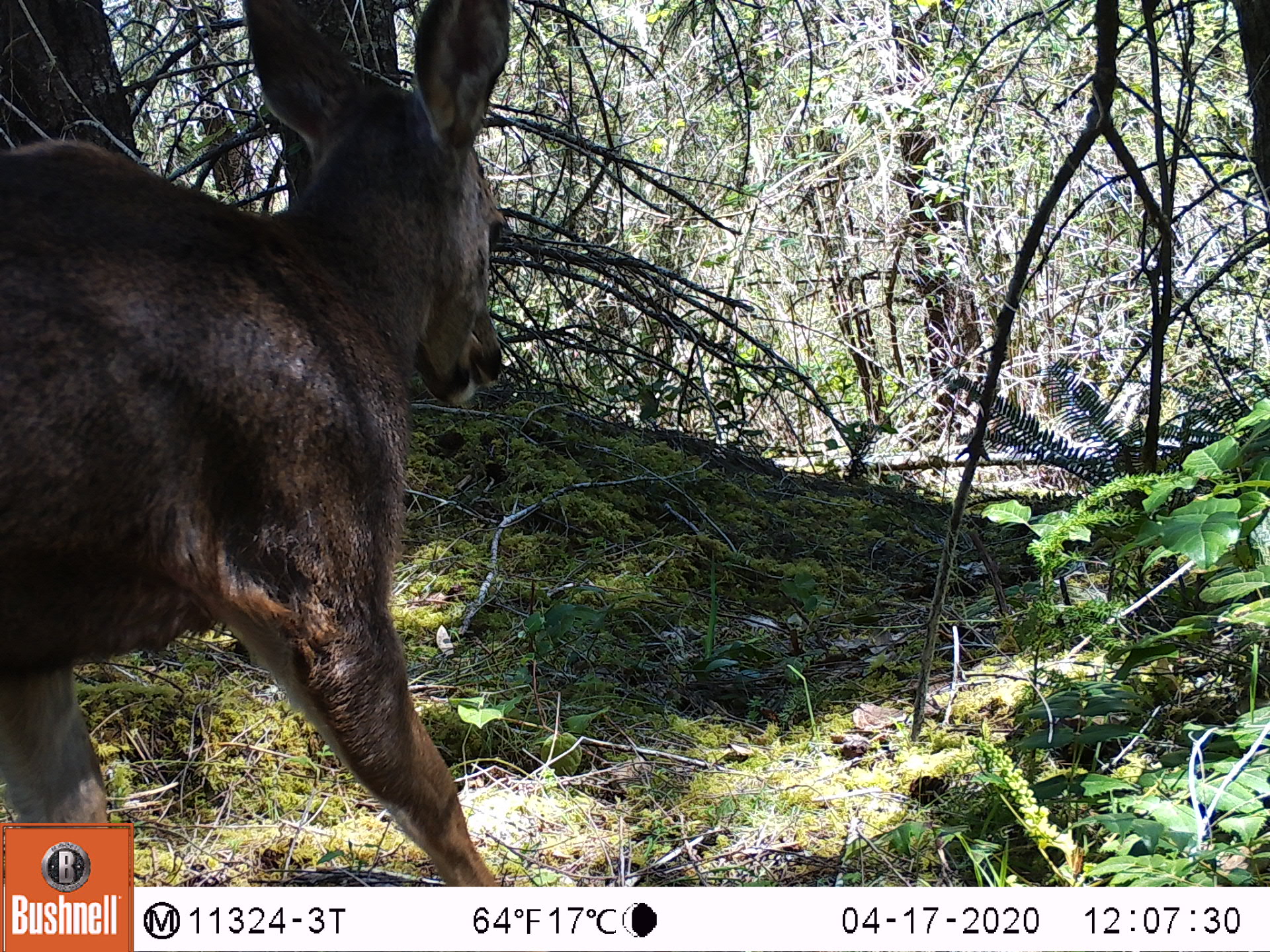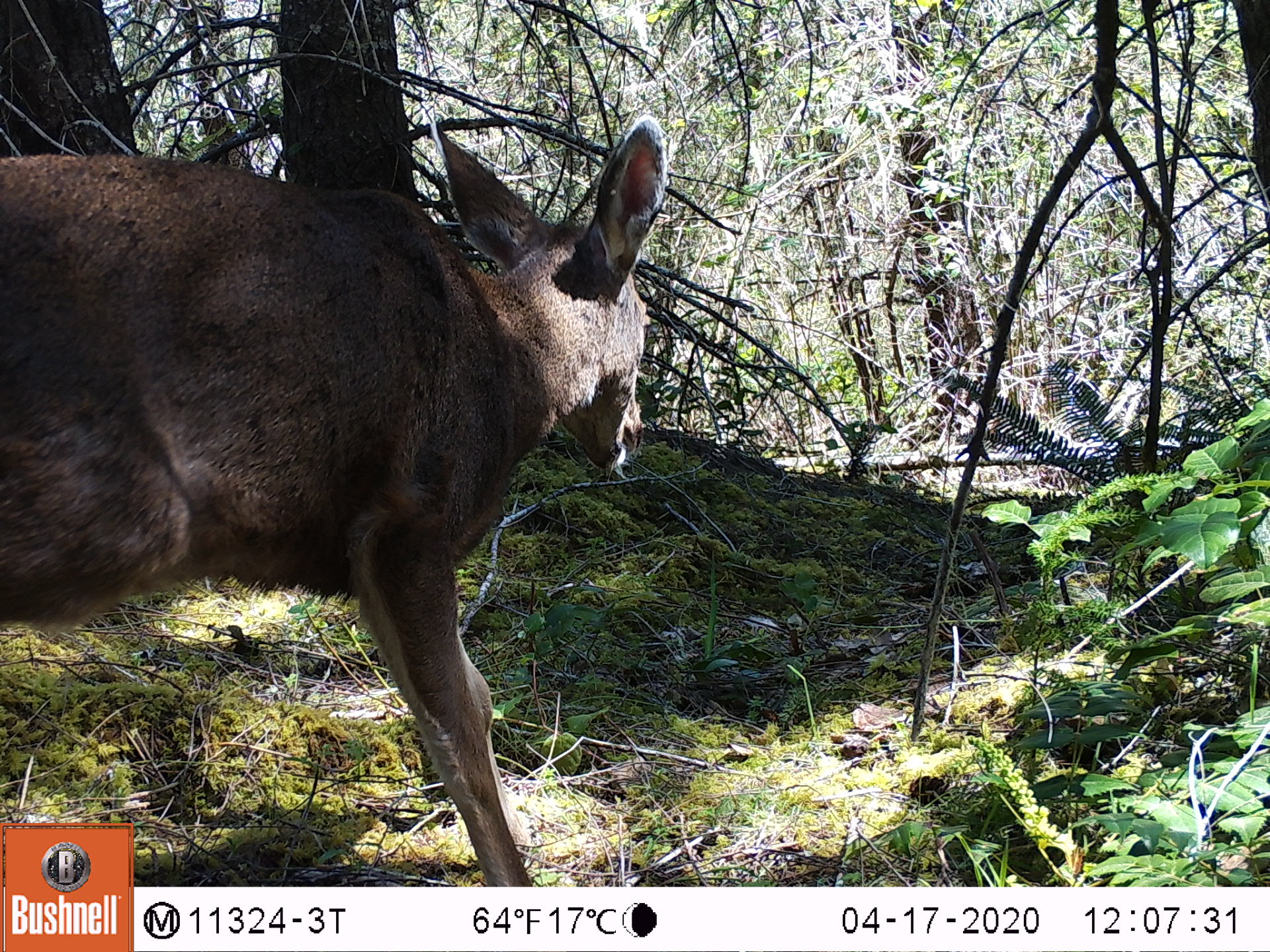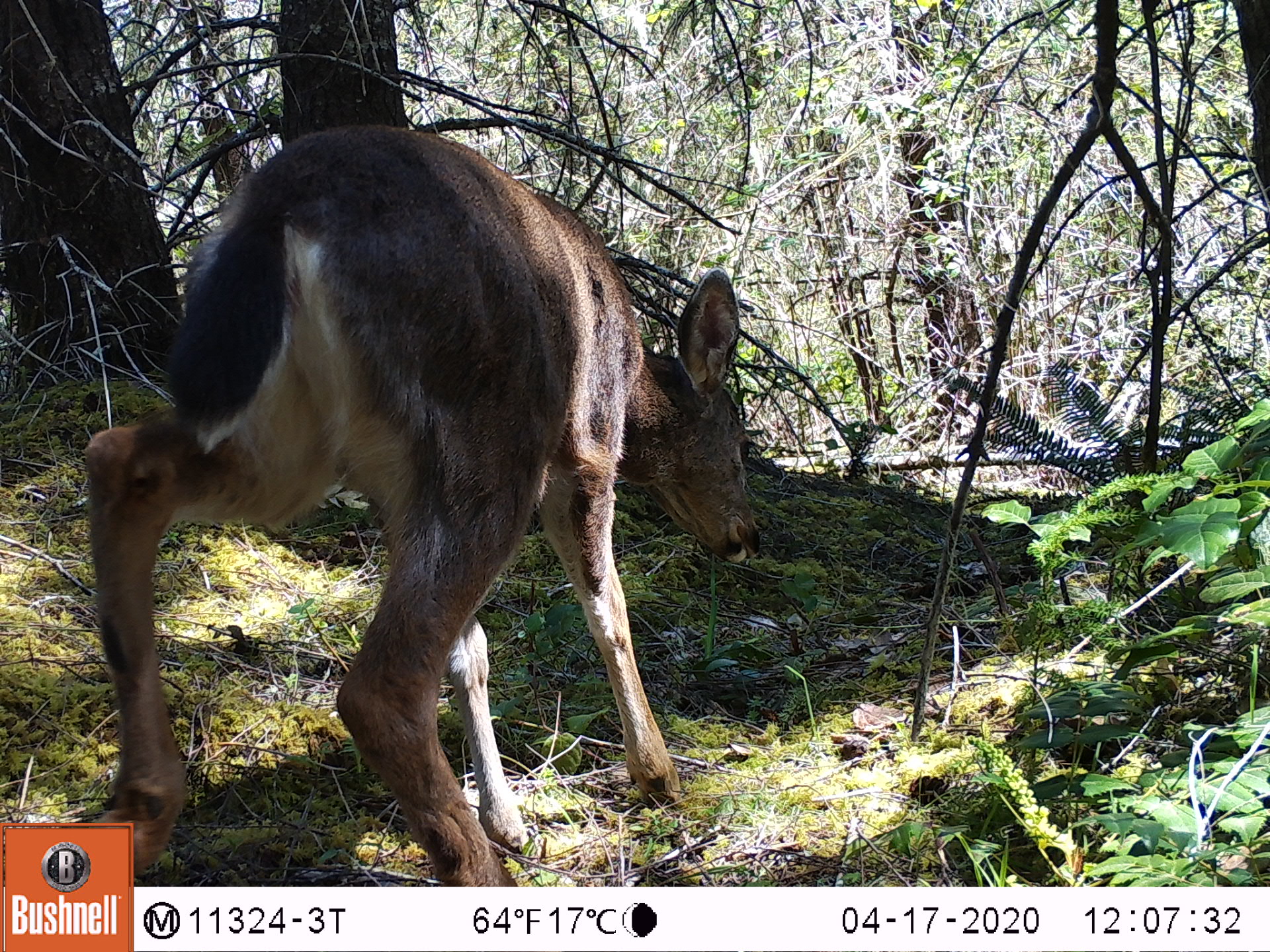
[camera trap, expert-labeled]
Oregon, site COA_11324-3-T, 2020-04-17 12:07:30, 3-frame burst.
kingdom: Animalia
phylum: Chordata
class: Mammalia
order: Artiodactyla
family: Cervidae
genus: Odocoileus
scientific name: Odocoileus hemionus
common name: black-tailed deer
Black-tailed deer (Odocoileus hemionus).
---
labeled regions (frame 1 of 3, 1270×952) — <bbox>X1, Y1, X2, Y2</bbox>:
black-tailed deer: <bbox>0, 1, 538, 818</bbox>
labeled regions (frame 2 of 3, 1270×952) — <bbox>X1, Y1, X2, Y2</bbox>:
black-tailed deer: <bbox>0, 102, 684, 809</bbox>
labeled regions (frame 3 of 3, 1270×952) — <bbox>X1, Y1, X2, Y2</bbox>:
black-tailed deer: <bbox>71, 115, 772, 807</bbox>